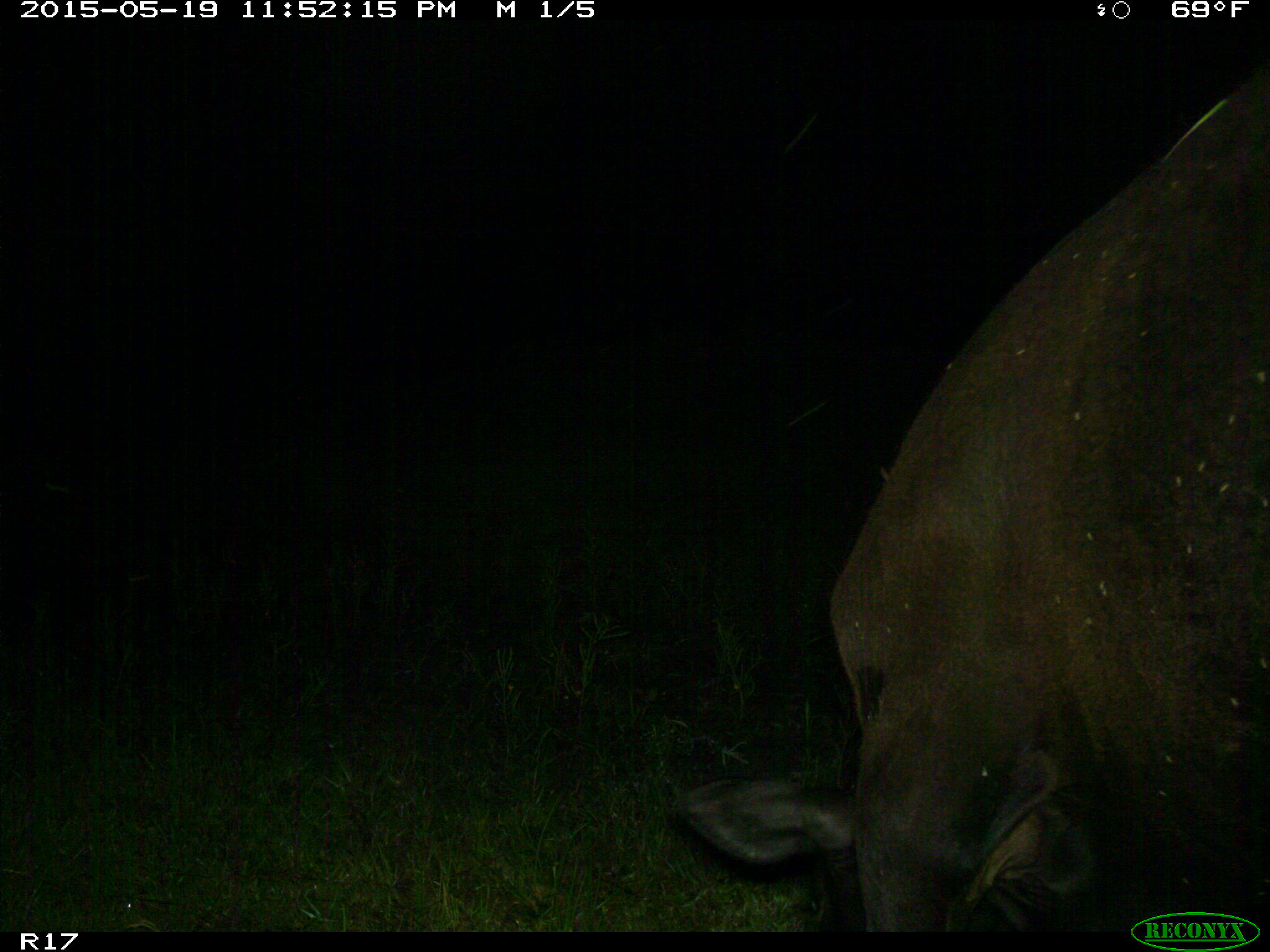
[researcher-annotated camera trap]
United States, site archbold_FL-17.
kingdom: Animalia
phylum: Chordata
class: Mammalia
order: Artiodactyla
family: Bovidae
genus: Bos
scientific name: Bos taurus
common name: domestic cow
Bos taurus (domestic cow).